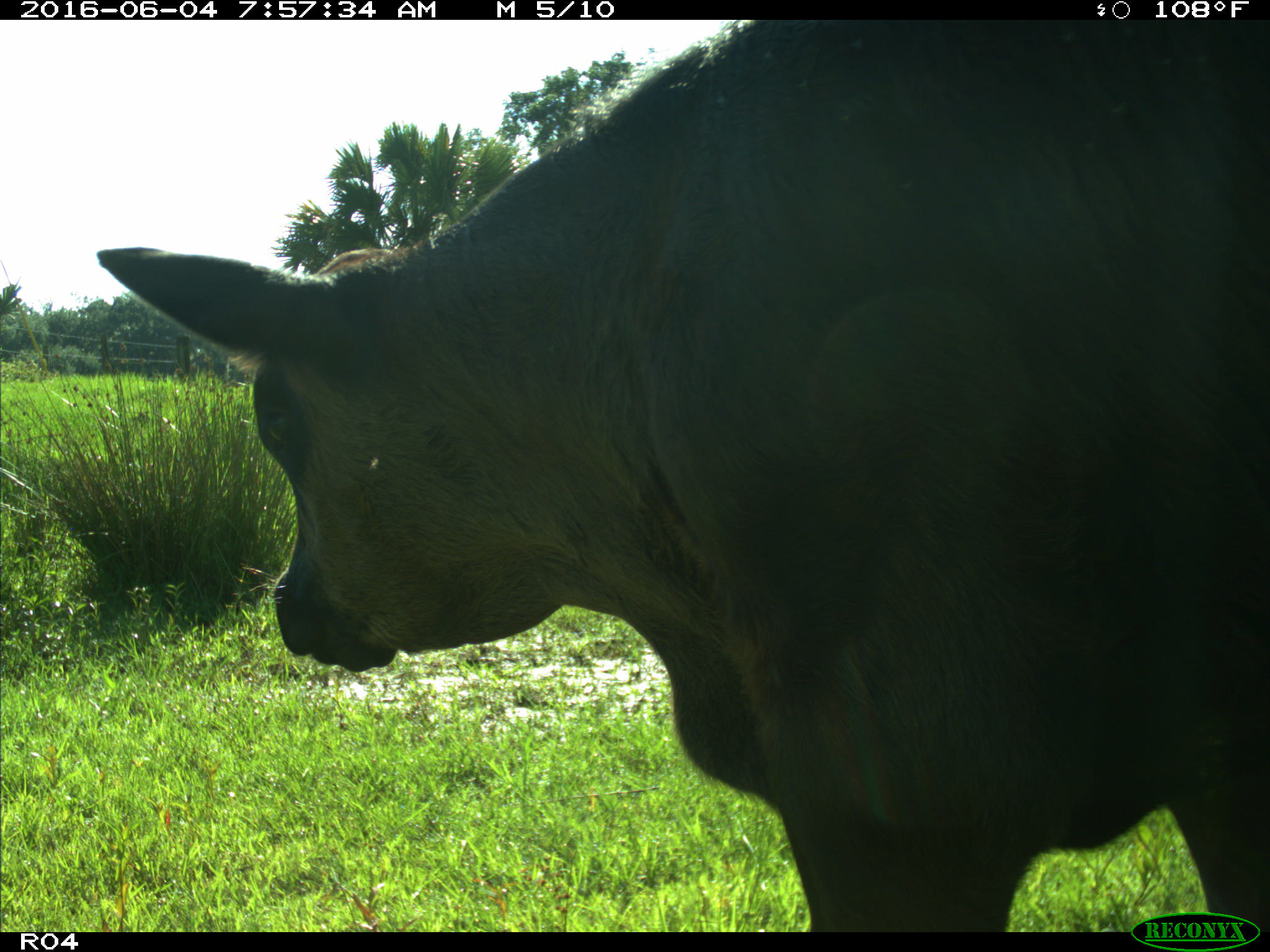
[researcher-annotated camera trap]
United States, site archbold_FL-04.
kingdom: Animalia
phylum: Chordata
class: Mammalia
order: Artiodactyla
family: Bovidae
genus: Bos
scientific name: Bos taurus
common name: domestic cow